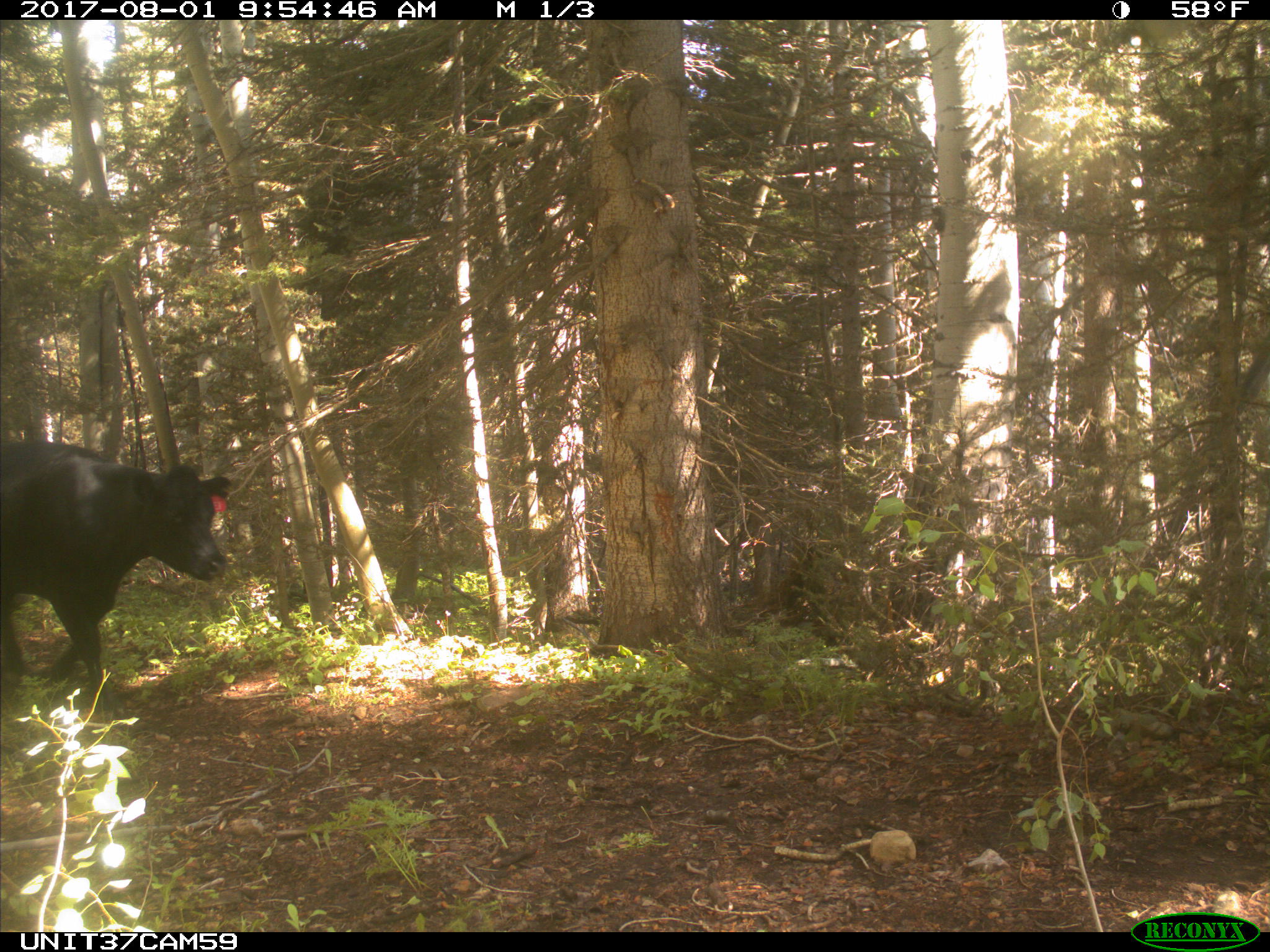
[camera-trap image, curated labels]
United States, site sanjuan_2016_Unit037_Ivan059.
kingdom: Animalia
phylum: Chordata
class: Mammalia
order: Artiodactyla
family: Bovidae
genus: Bos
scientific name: Bos taurus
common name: domestic cow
Bos taurus (domestic cow).